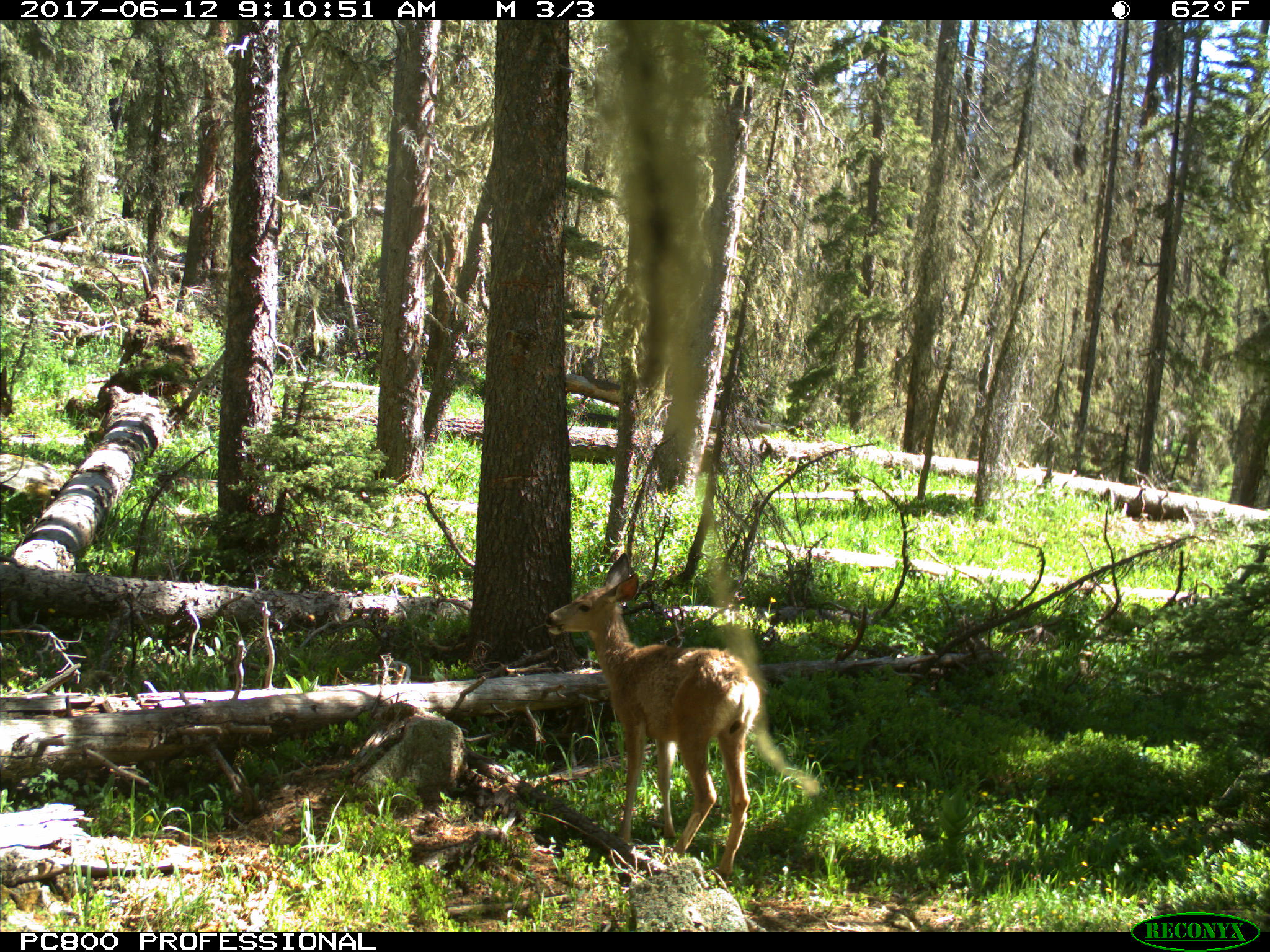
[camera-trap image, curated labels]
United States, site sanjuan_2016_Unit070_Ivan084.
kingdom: Animalia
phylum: Chordata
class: Mammalia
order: Artiodactyla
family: Cervidae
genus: Odocoileus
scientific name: Odocoileus hemionus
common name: mule deer